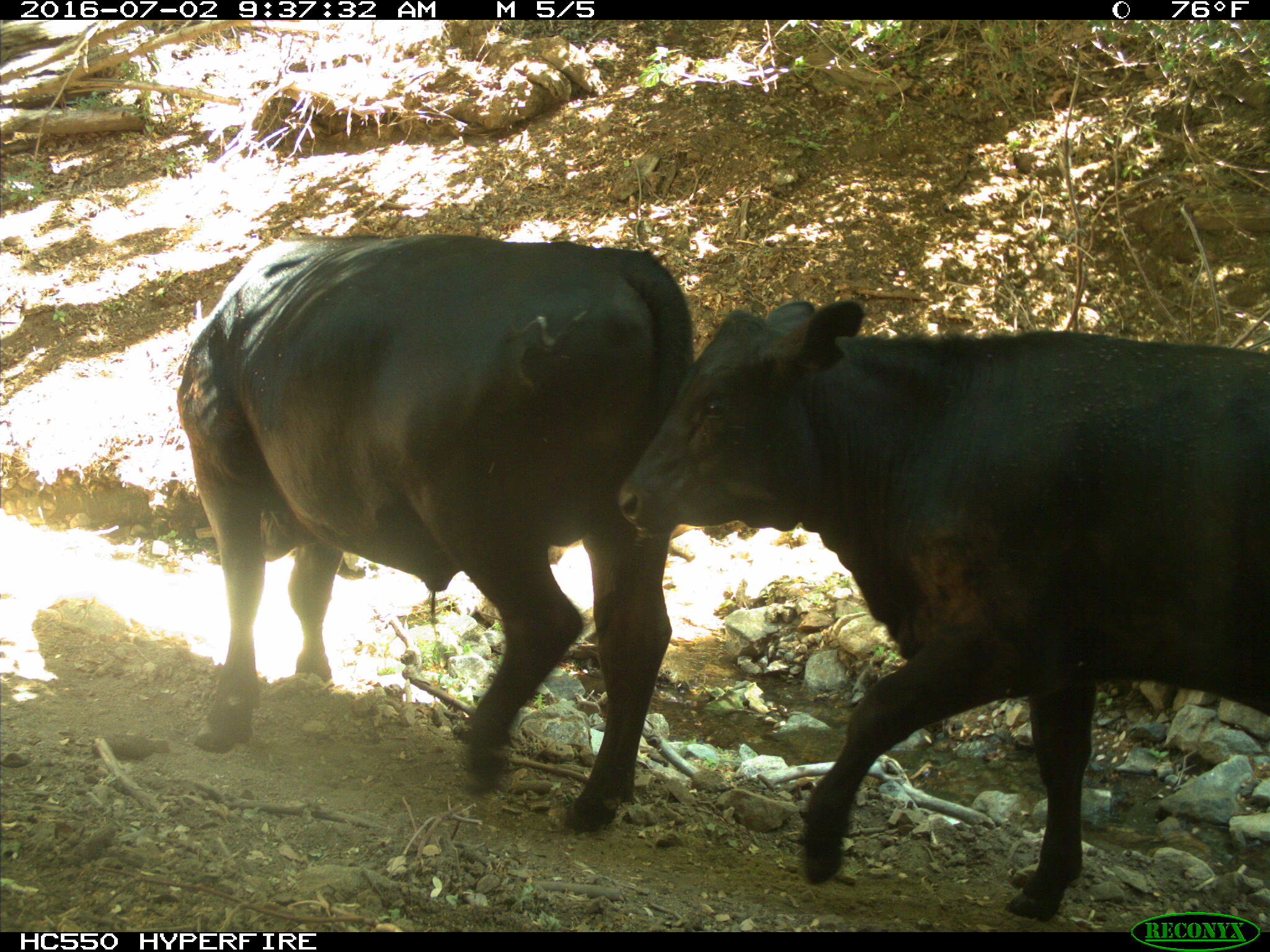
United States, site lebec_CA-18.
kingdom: Animalia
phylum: Chordata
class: Mammalia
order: Artiodactyla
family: Bovidae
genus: Bos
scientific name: Bos taurus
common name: domestic cow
Bos taurus (domestic cow).